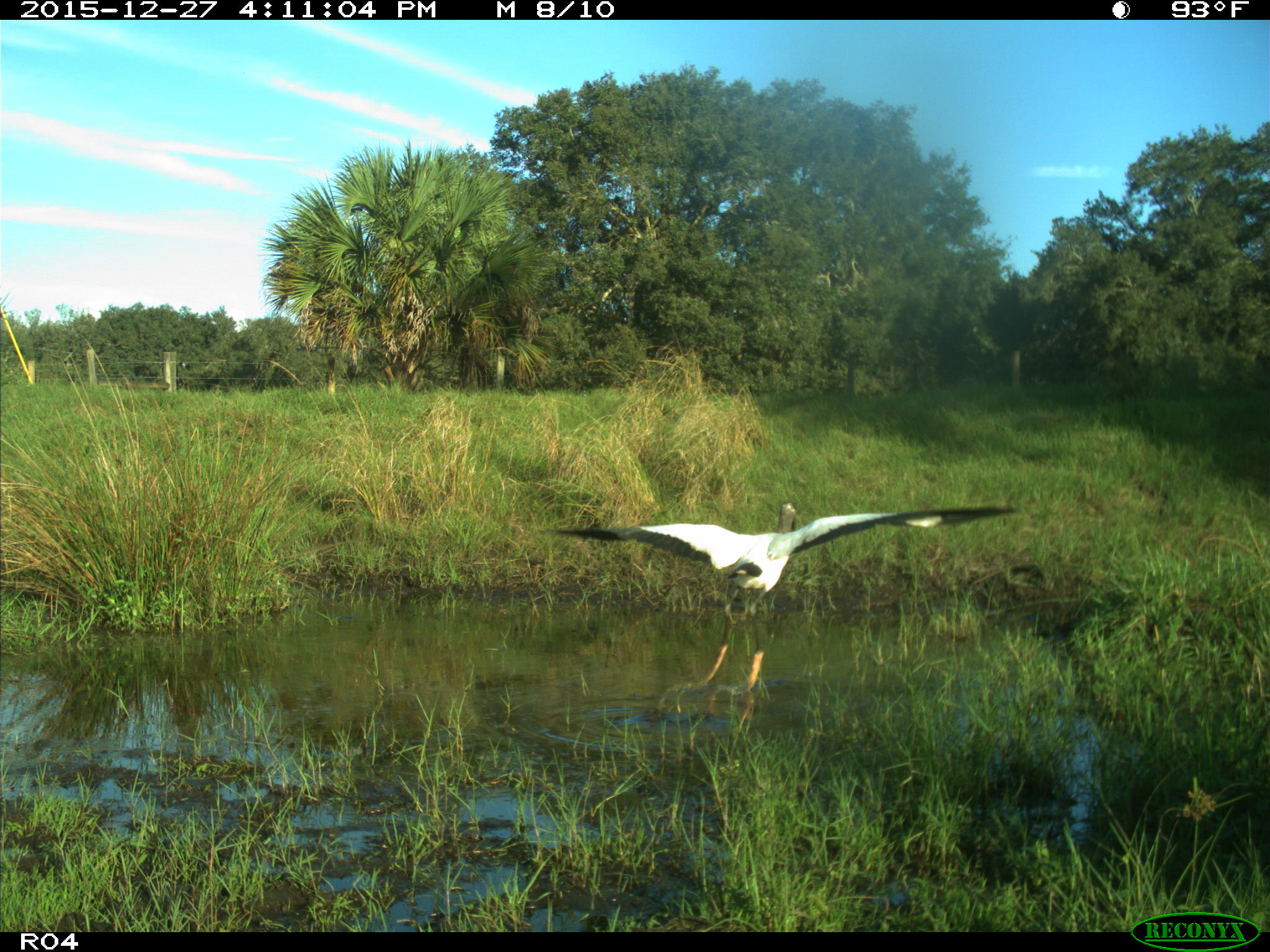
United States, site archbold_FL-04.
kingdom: Animalia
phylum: Chordata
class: Aves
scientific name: Aves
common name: birds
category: unidentified bird